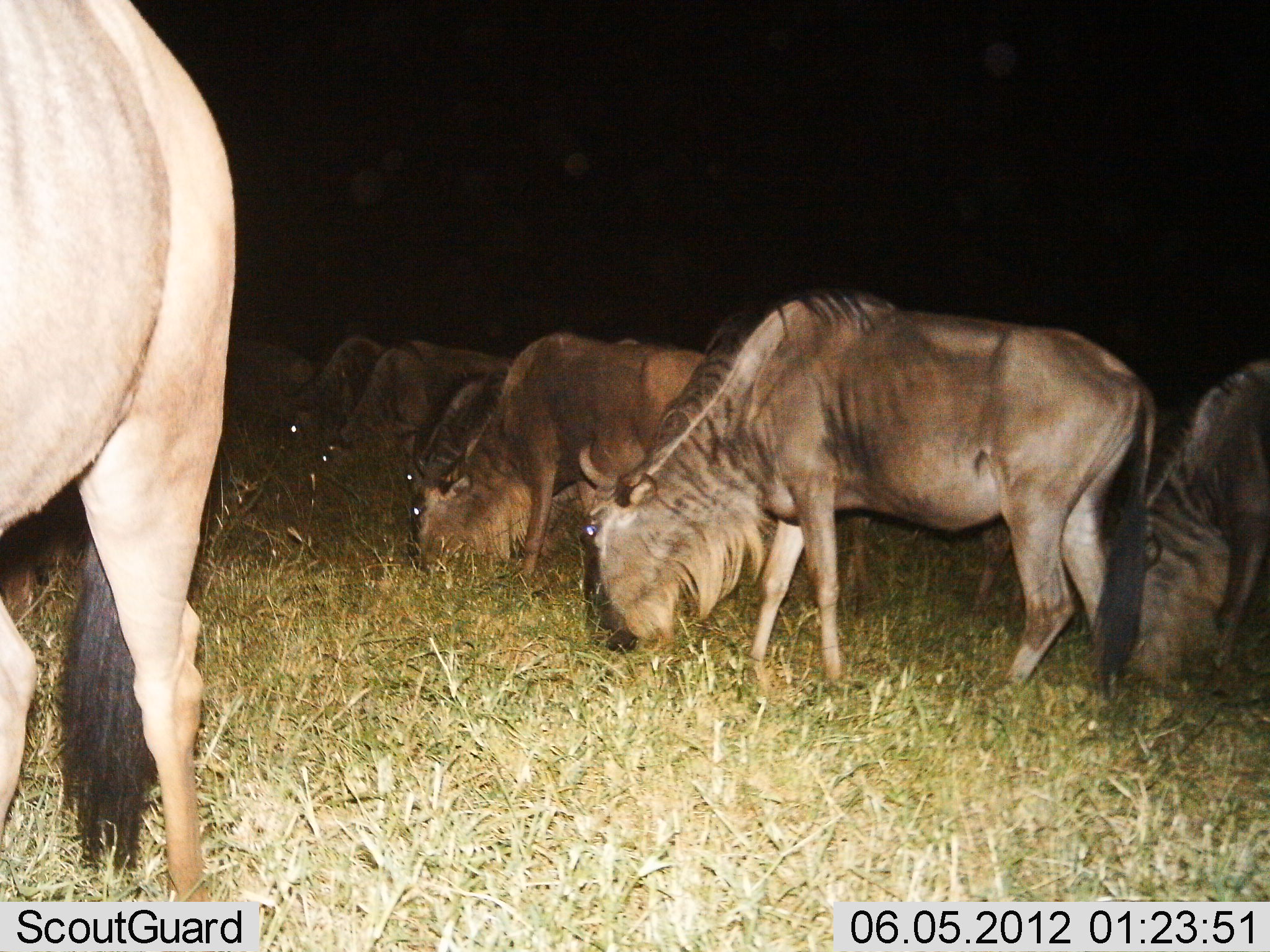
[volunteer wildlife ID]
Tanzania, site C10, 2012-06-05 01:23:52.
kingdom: Animalia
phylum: Chordata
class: Mammalia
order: Artiodactyla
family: Bovidae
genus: Connochaetes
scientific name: Connochaetes taurinus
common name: blue wildebeest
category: wildebeest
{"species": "wildebeest (blue wildebeest) (Connochaetes taurinus)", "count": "8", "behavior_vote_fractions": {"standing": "20%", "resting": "0%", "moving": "0%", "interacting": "0%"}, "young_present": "0%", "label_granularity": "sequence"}